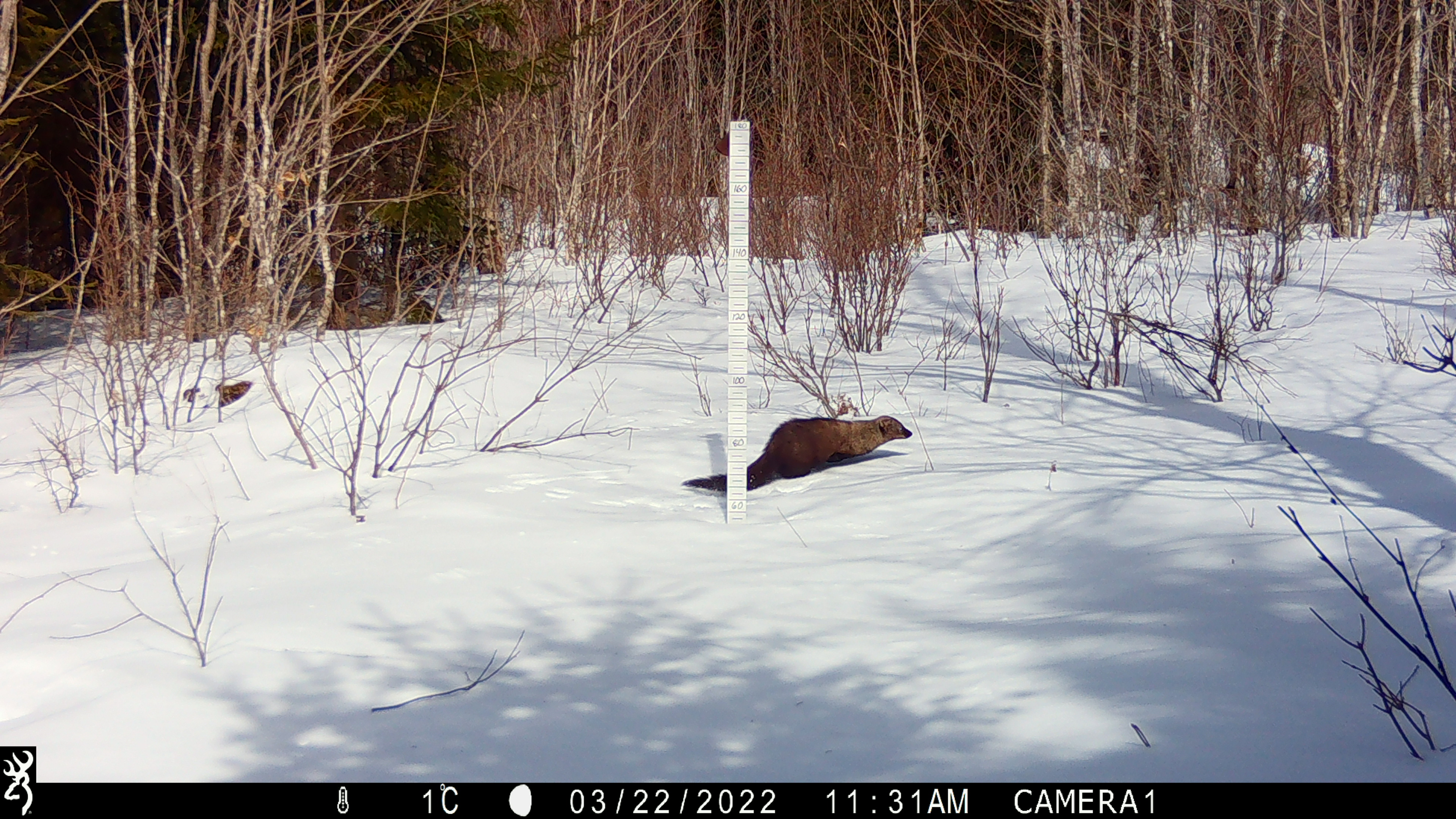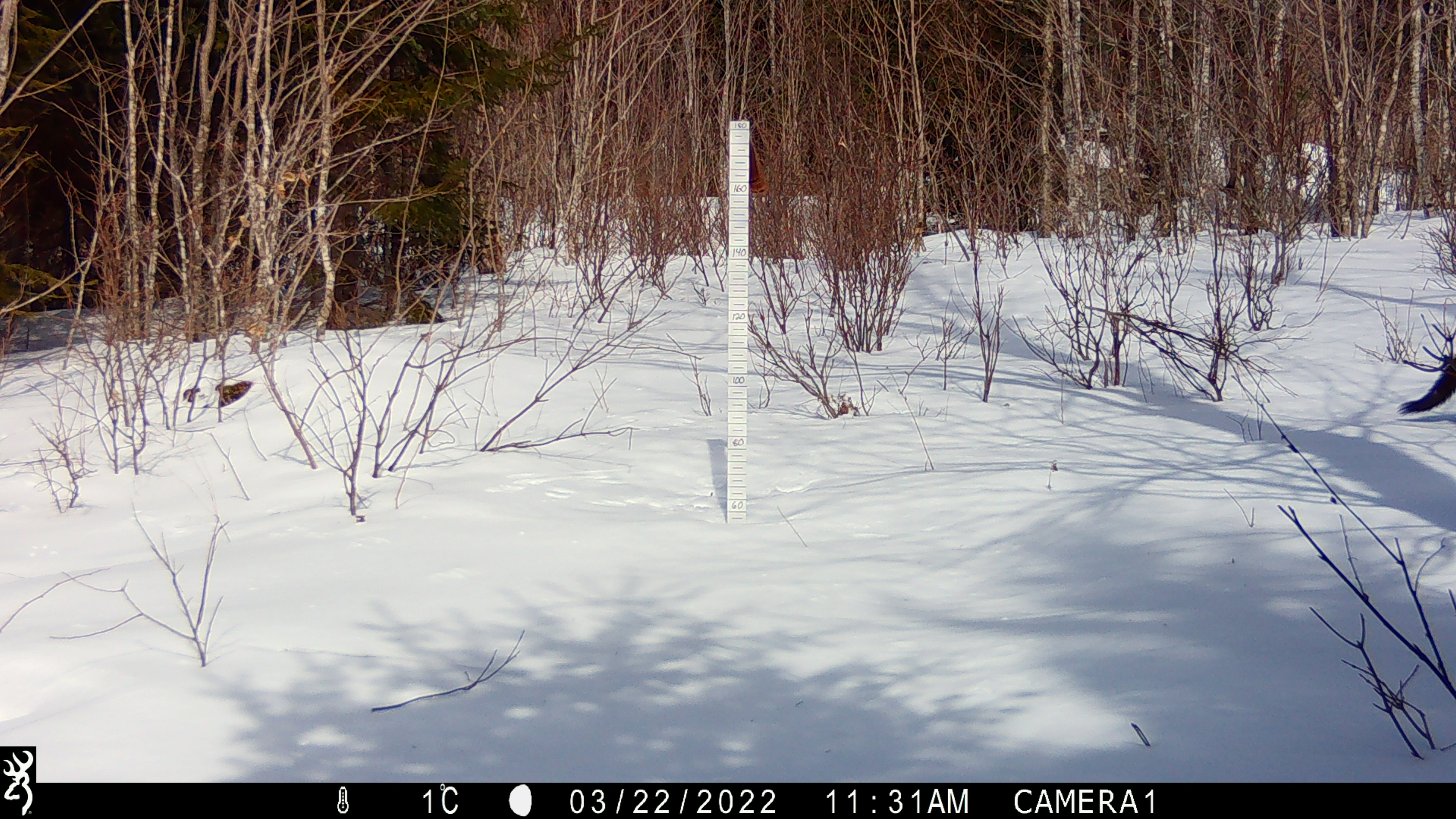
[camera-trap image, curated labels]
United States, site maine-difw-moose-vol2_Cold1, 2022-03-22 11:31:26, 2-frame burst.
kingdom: Animalia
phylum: Chordata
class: Mammalia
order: Carnivora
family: Mustelidae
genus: Pekania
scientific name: Pekania pennanti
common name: fisher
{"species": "fisher (Pekania pennanti)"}